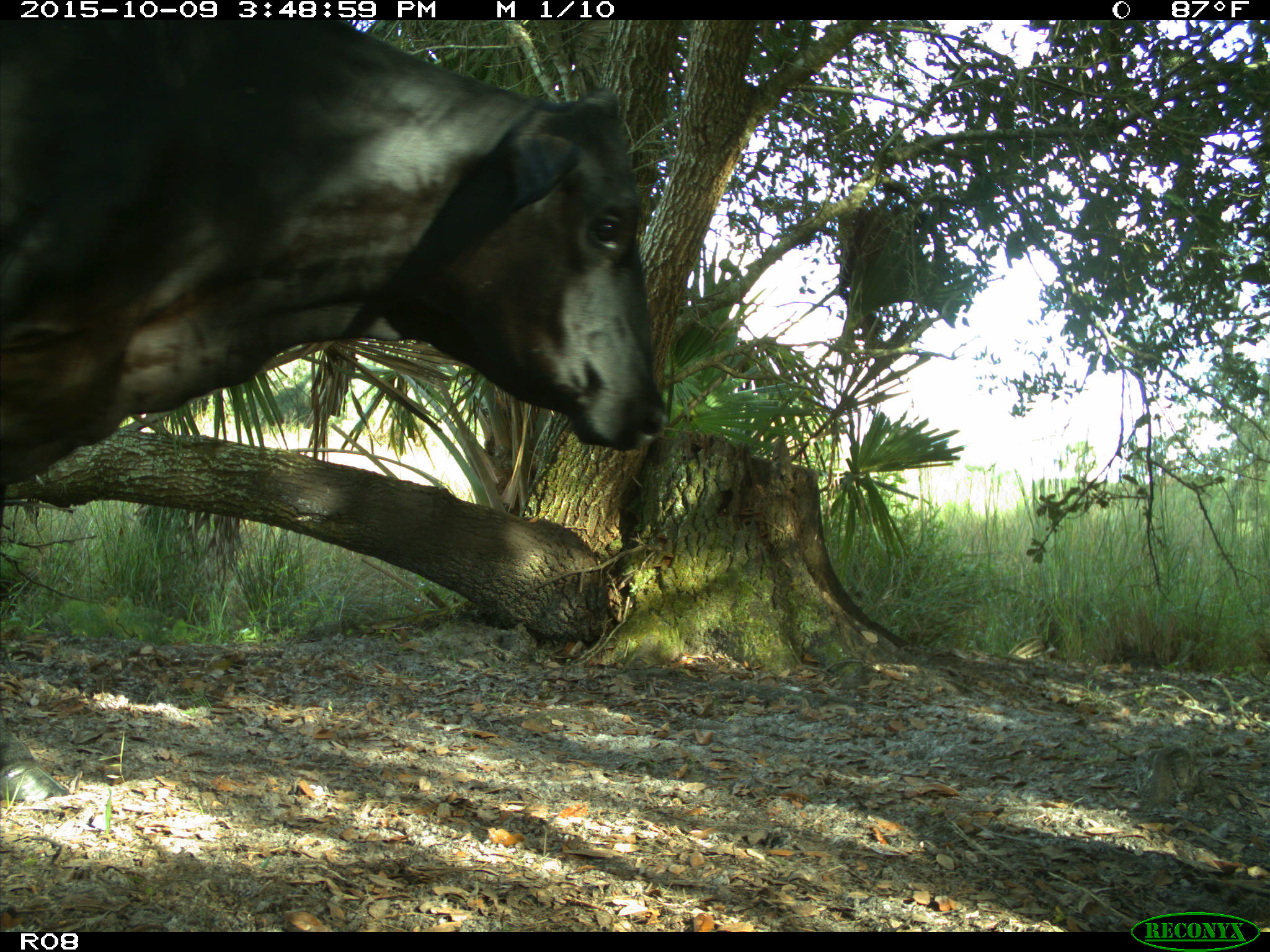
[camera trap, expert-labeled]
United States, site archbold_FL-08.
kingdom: Animalia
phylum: Chordata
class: Mammalia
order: Artiodactyla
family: Bovidae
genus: Bos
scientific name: Bos taurus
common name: domestic cow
Bos taurus (domestic cow).